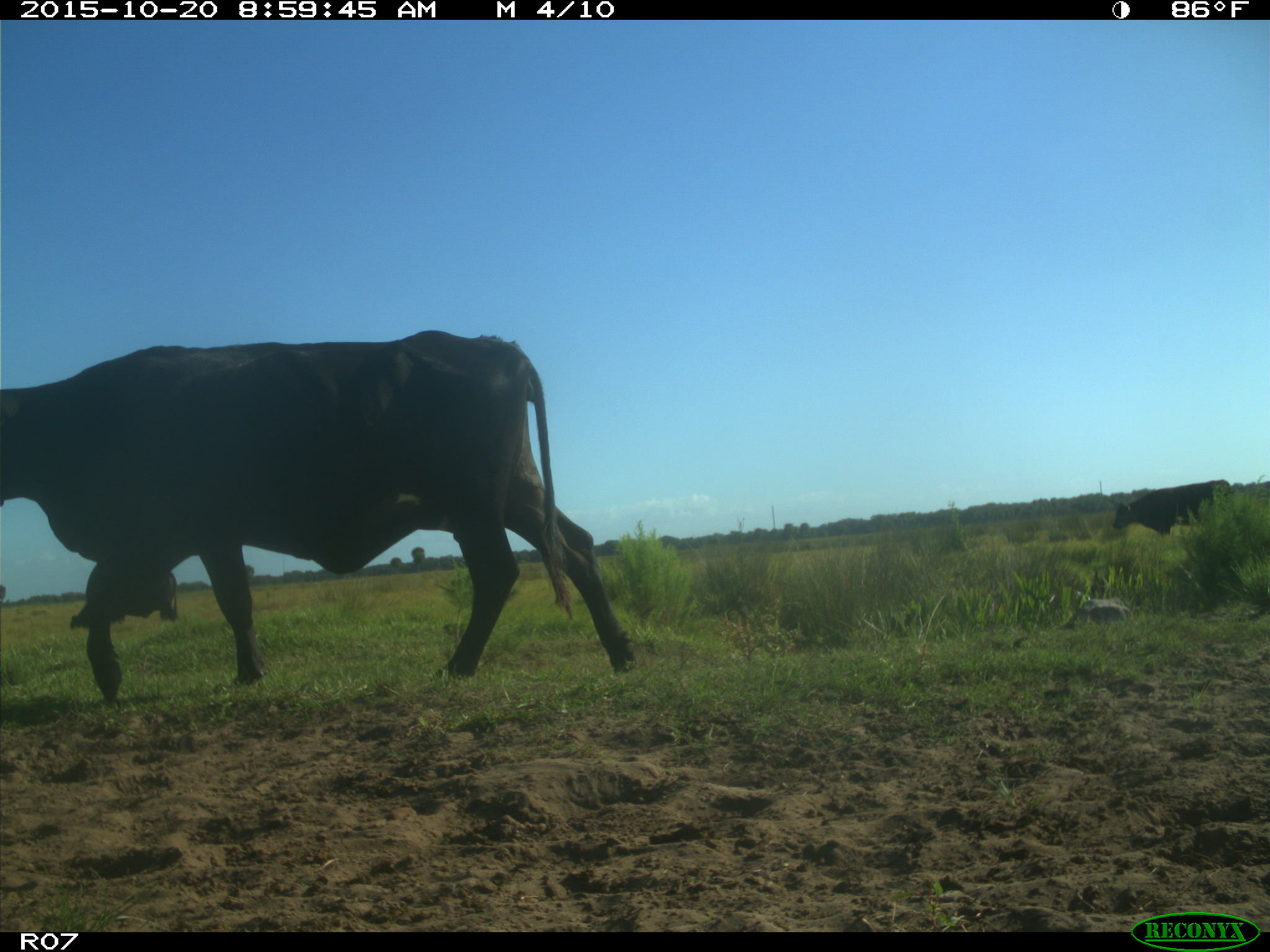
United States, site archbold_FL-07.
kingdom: Animalia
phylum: Chordata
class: Mammalia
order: Artiodactyla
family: Bovidae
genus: Bos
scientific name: Bos taurus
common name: domestic cow